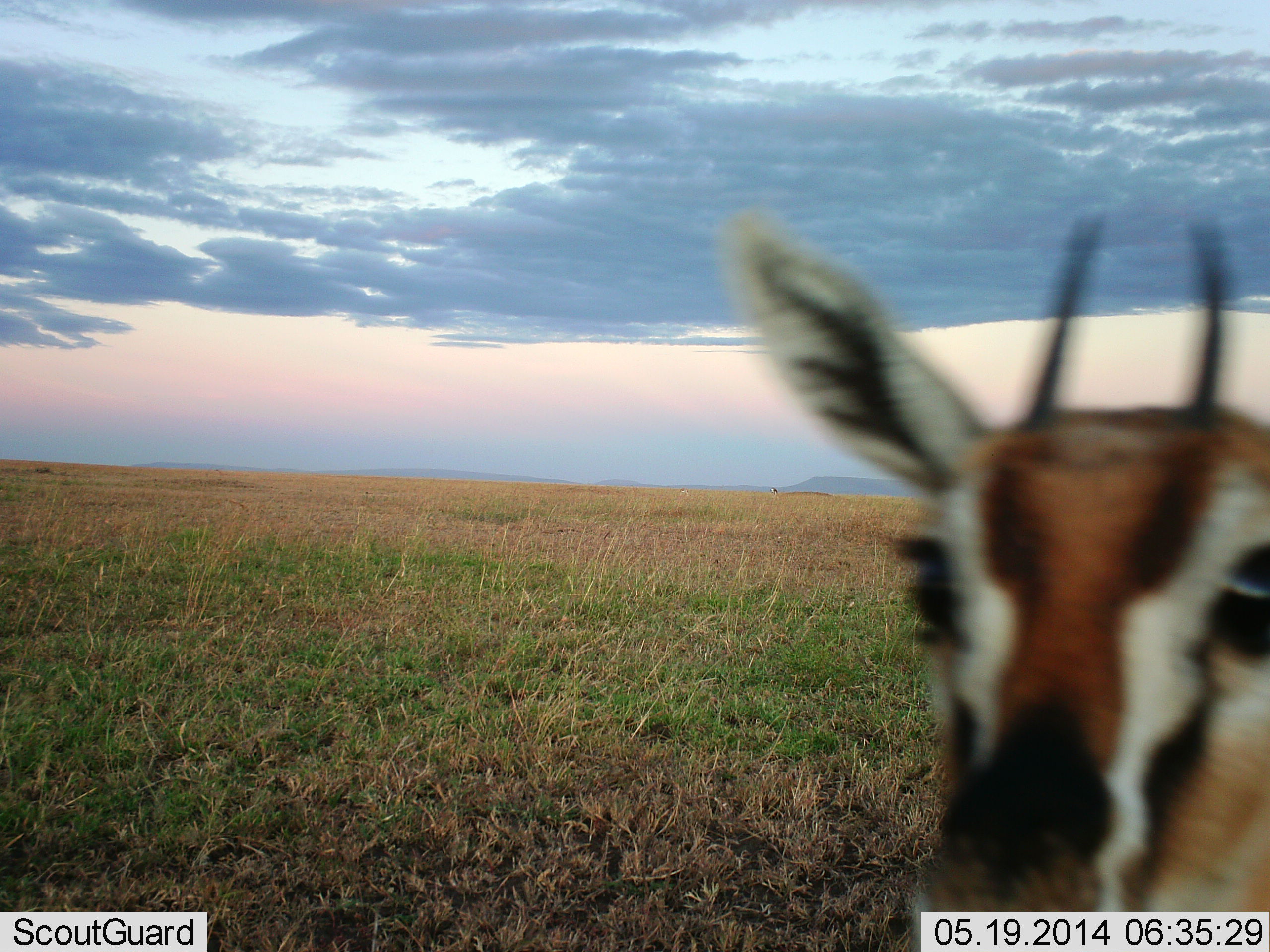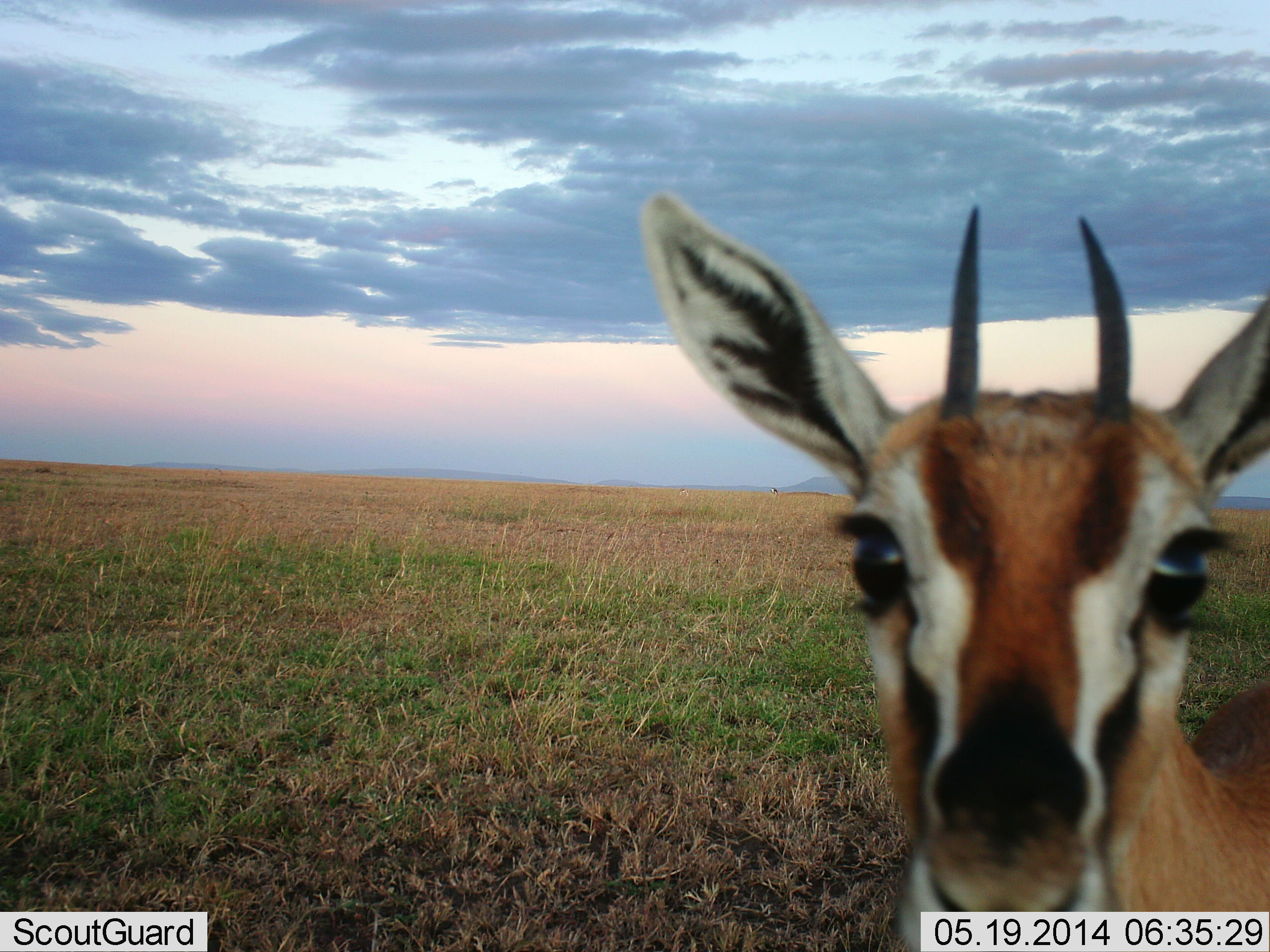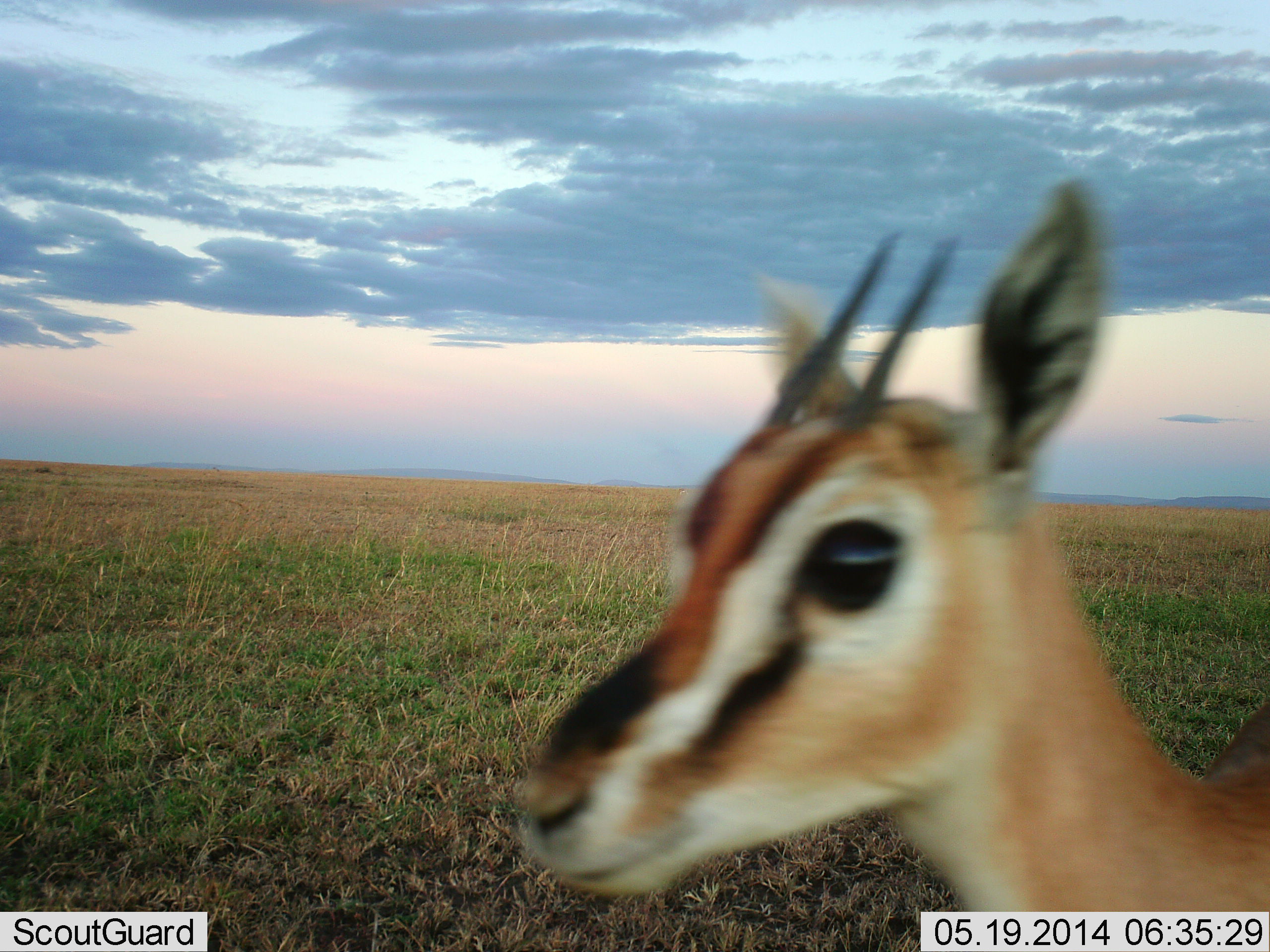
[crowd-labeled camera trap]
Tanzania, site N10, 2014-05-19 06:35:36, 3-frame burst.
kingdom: Animalia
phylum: Chordata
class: Mammalia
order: Artiodactyla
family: Bovidae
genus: Eudorcas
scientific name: Eudorcas thomsonii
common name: thomson's gazelle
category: gazellethomsons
Gazellethomsons (thomson's gazelle) (Eudorcas thomsonii), count 1. Behavior (volunteer vote fractions): standing 100%, resting 0%, moving 10%, interacting 0%. Young present (vote fraction): 0%. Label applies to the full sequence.